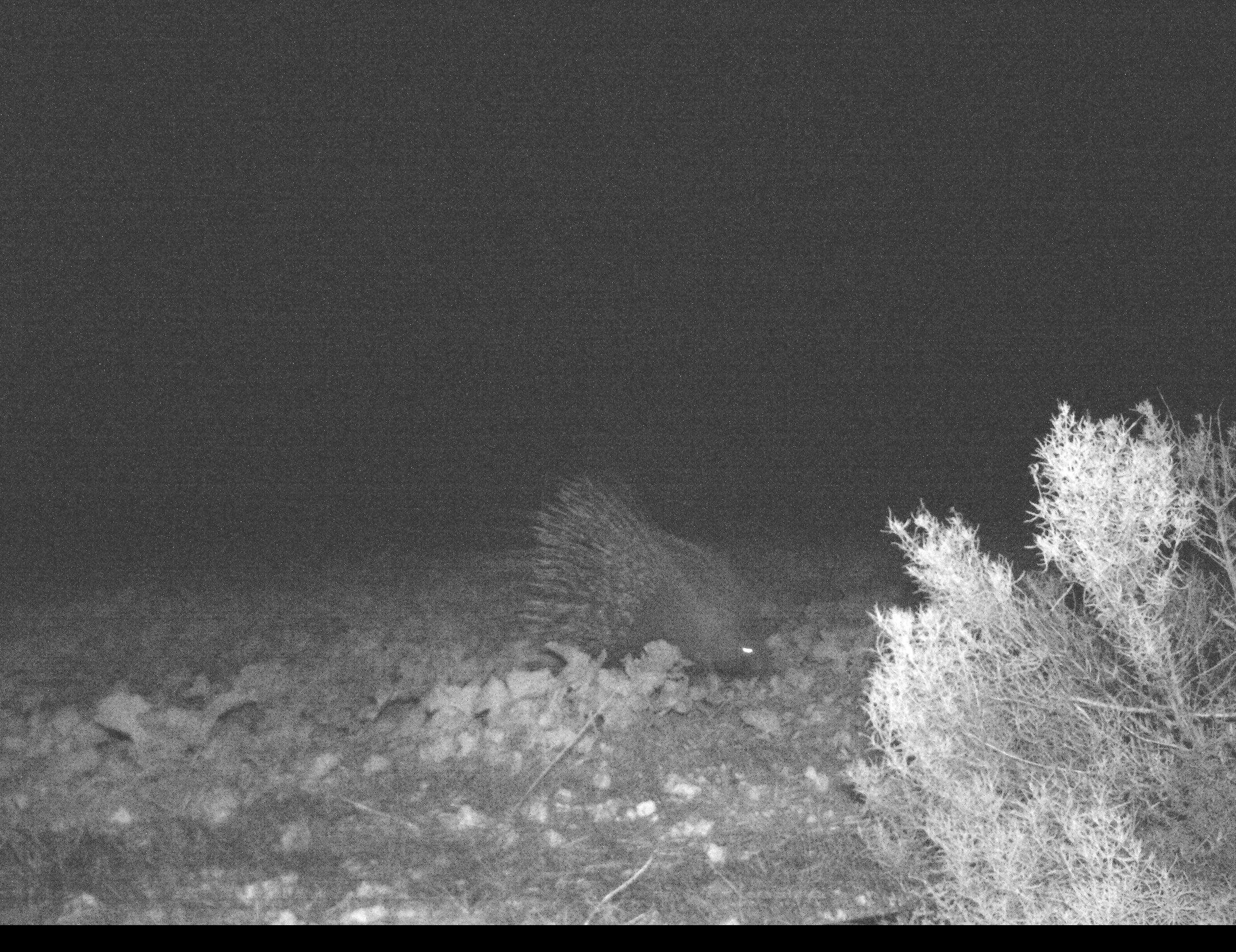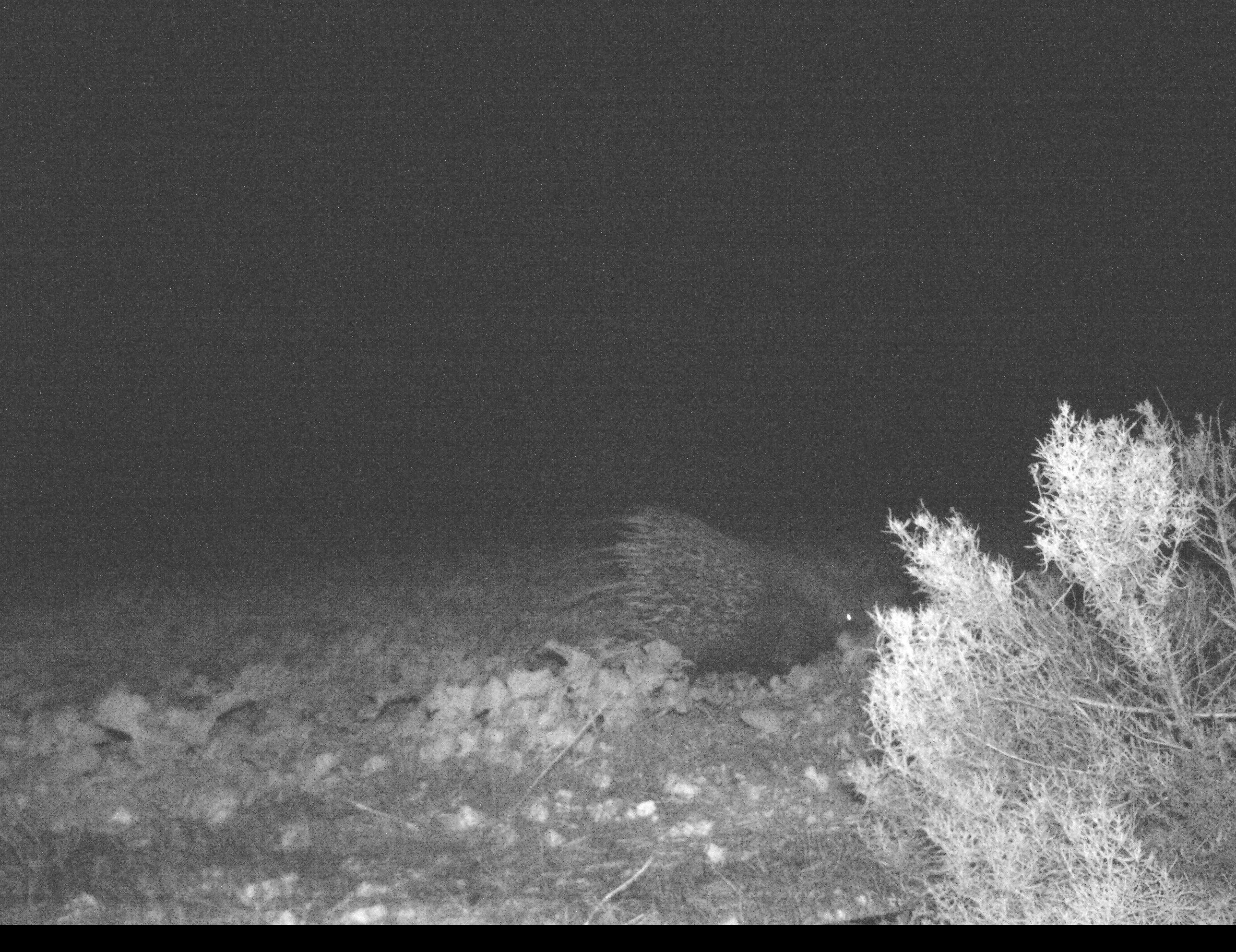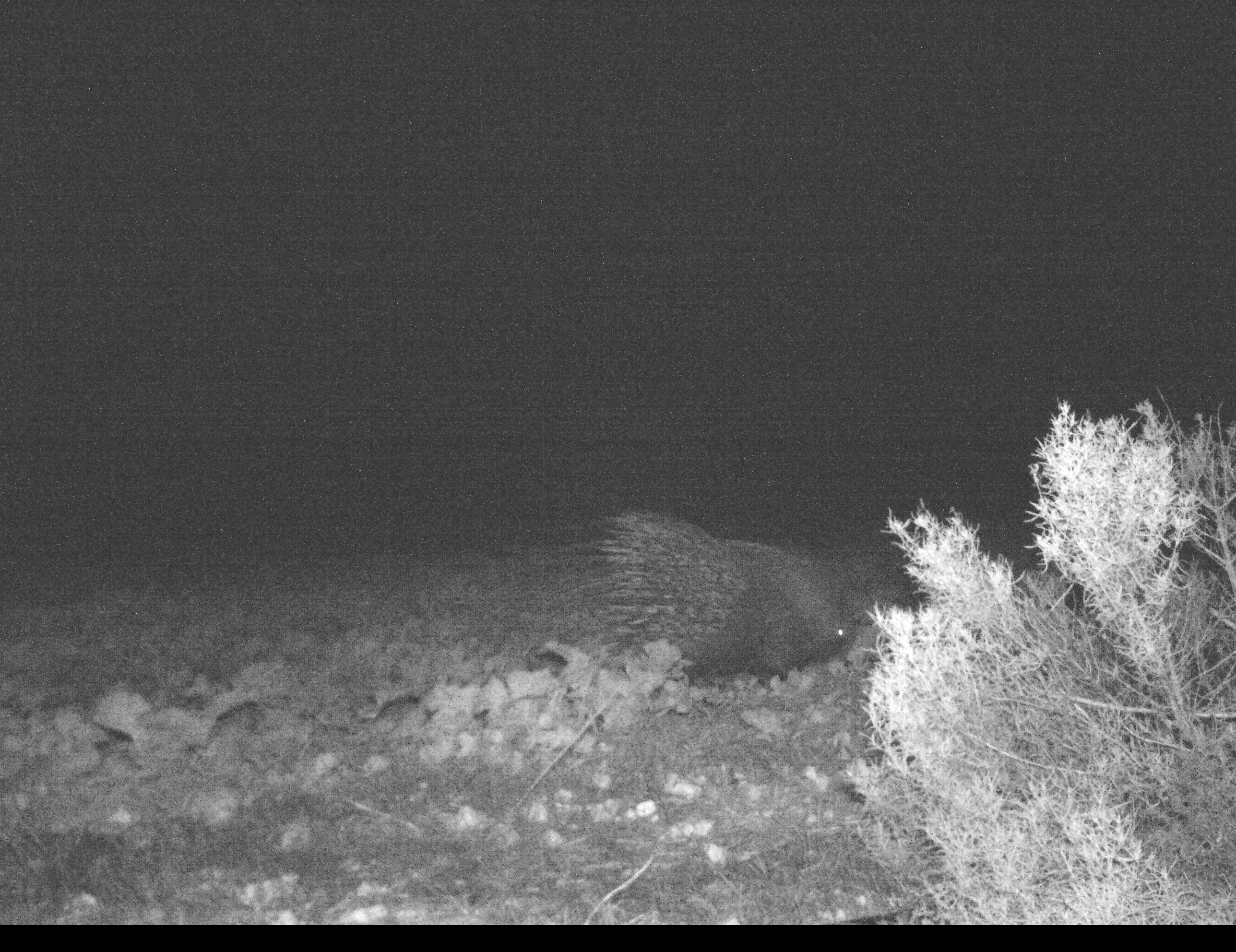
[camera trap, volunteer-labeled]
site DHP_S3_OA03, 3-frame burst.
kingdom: Animalia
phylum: Chordata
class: Mammalia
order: Rodentia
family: Hystricidae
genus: Hystrix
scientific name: Hystrix cristata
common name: crested porcupine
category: porcupine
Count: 1.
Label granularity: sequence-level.